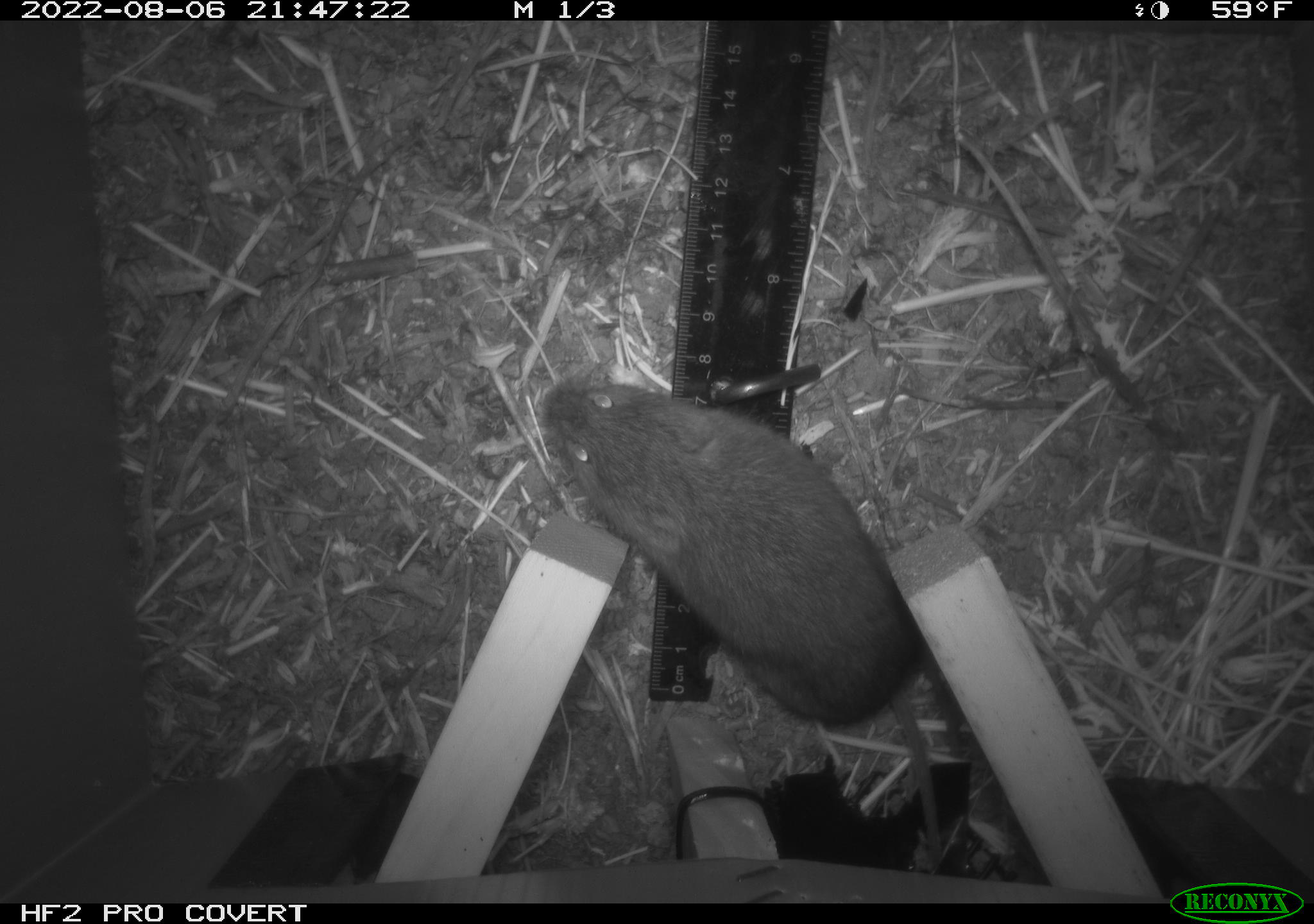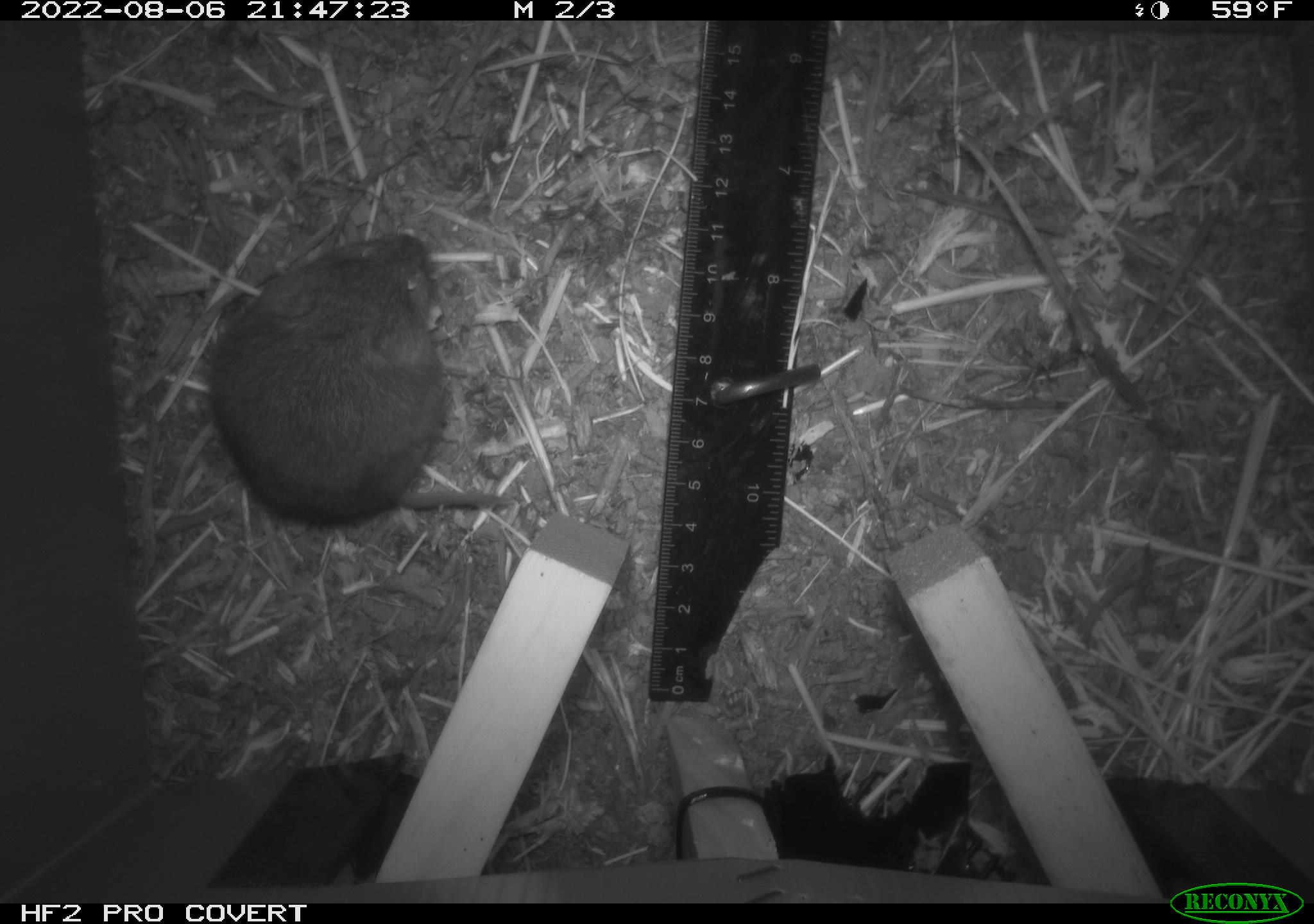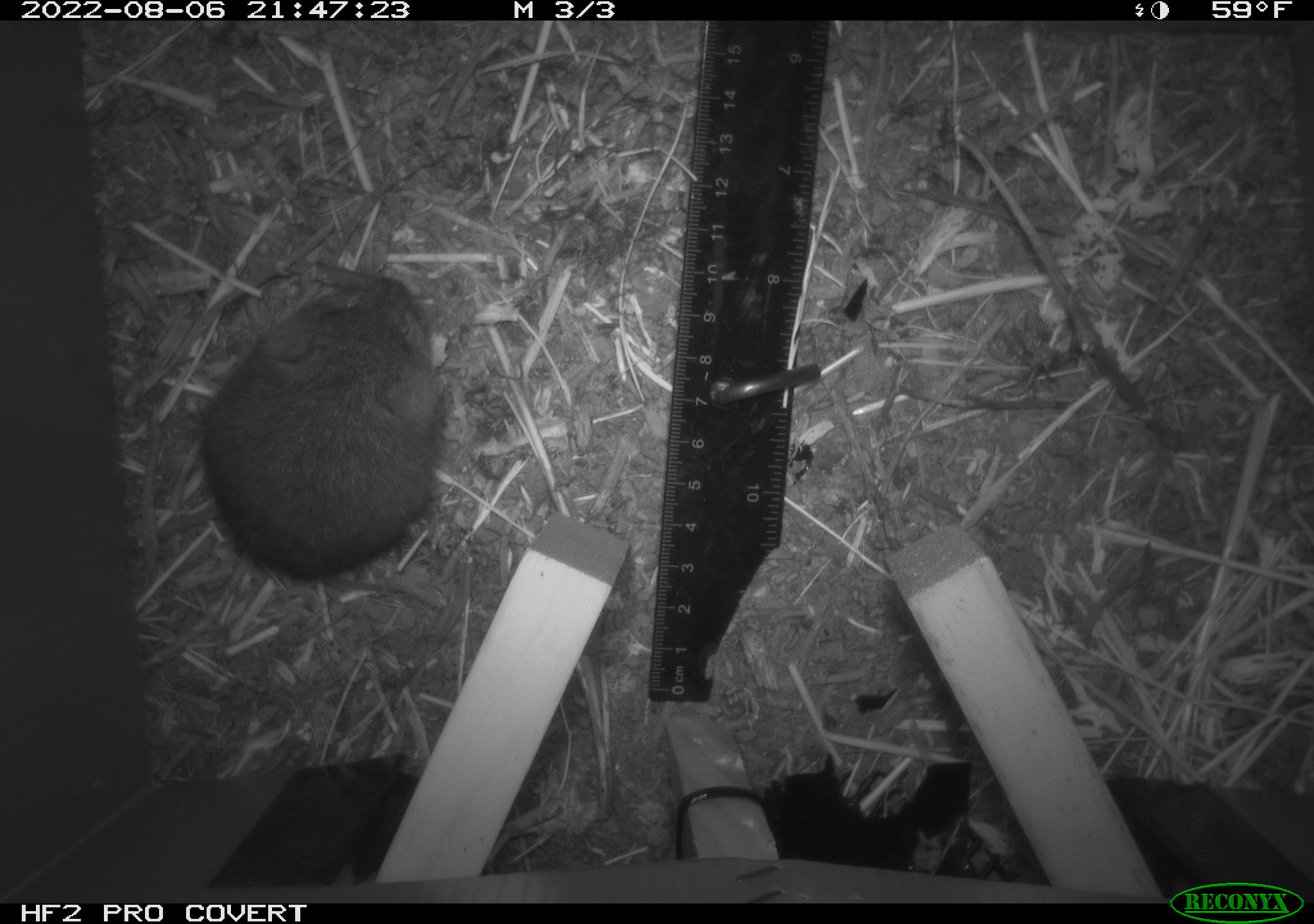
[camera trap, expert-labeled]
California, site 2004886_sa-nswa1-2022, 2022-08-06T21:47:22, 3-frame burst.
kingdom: Animalia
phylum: Chordata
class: Mammalia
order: Rodentia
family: Cricetidae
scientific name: Cricetidae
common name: hamsters, voles, lemmings, and allies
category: cricetidae family